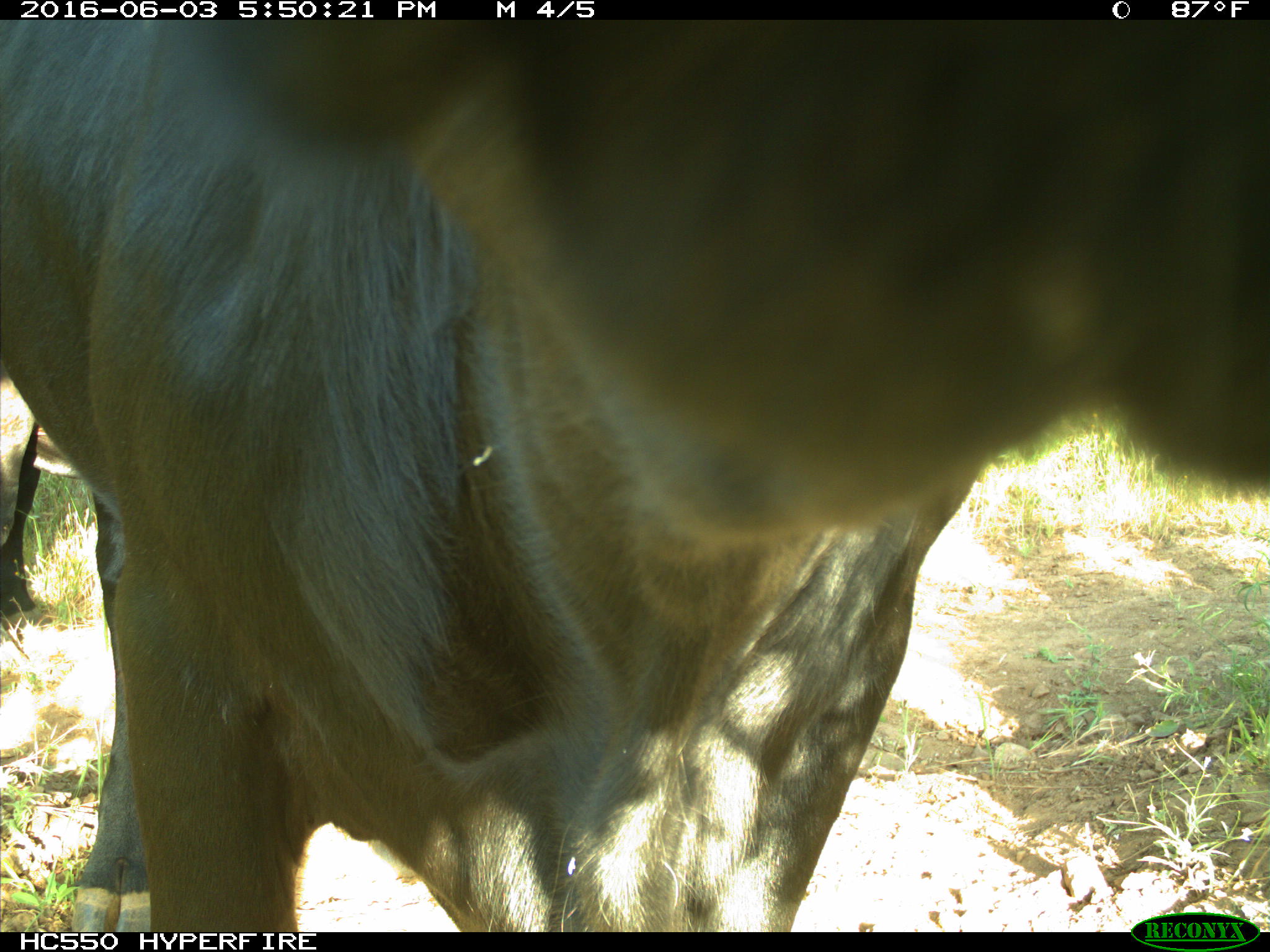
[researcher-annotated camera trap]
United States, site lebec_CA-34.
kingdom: Animalia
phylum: Chordata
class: Mammalia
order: Artiodactyla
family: Bovidae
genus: Bos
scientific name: Bos taurus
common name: domestic cow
Bos taurus (domestic cow).